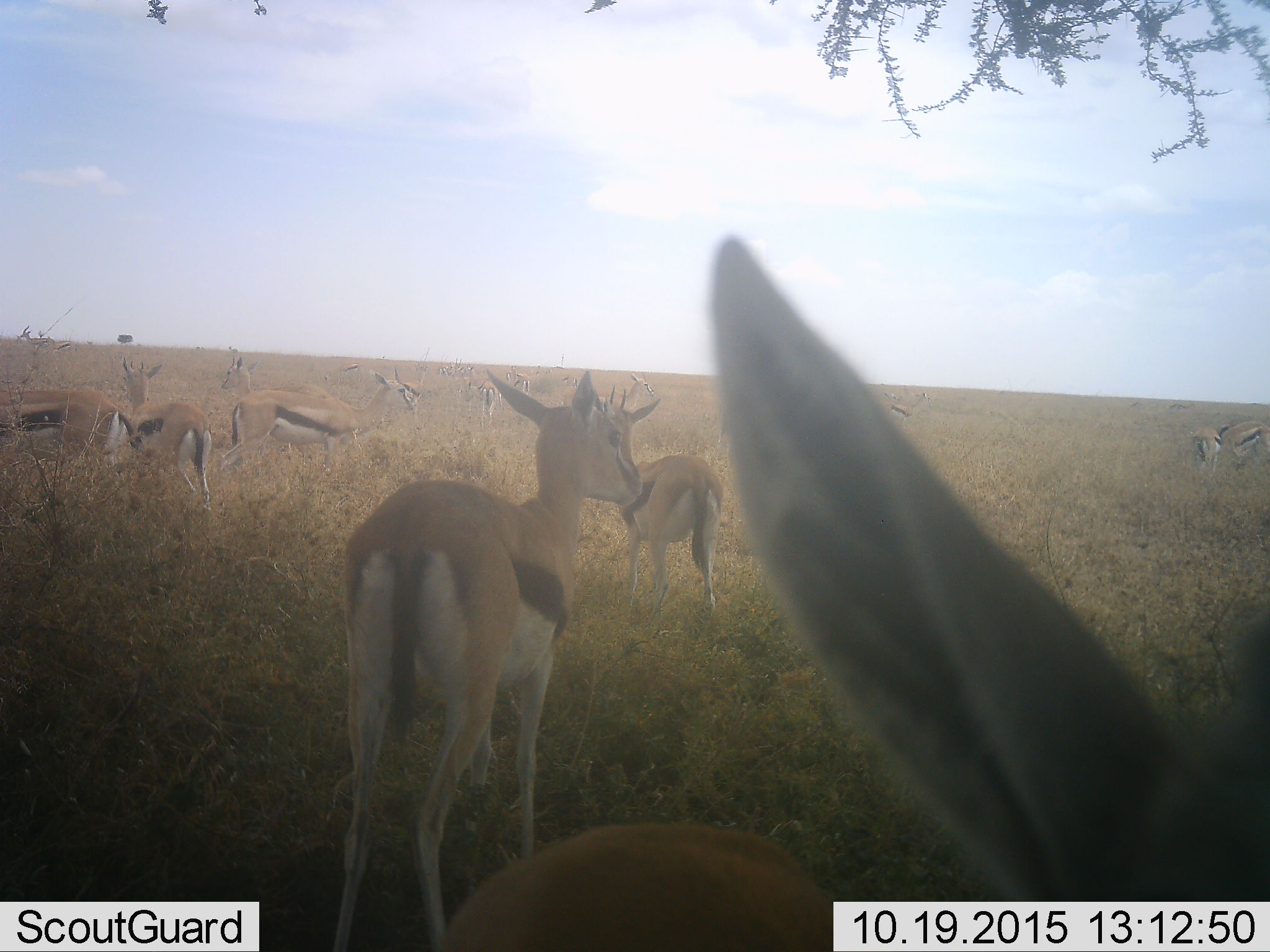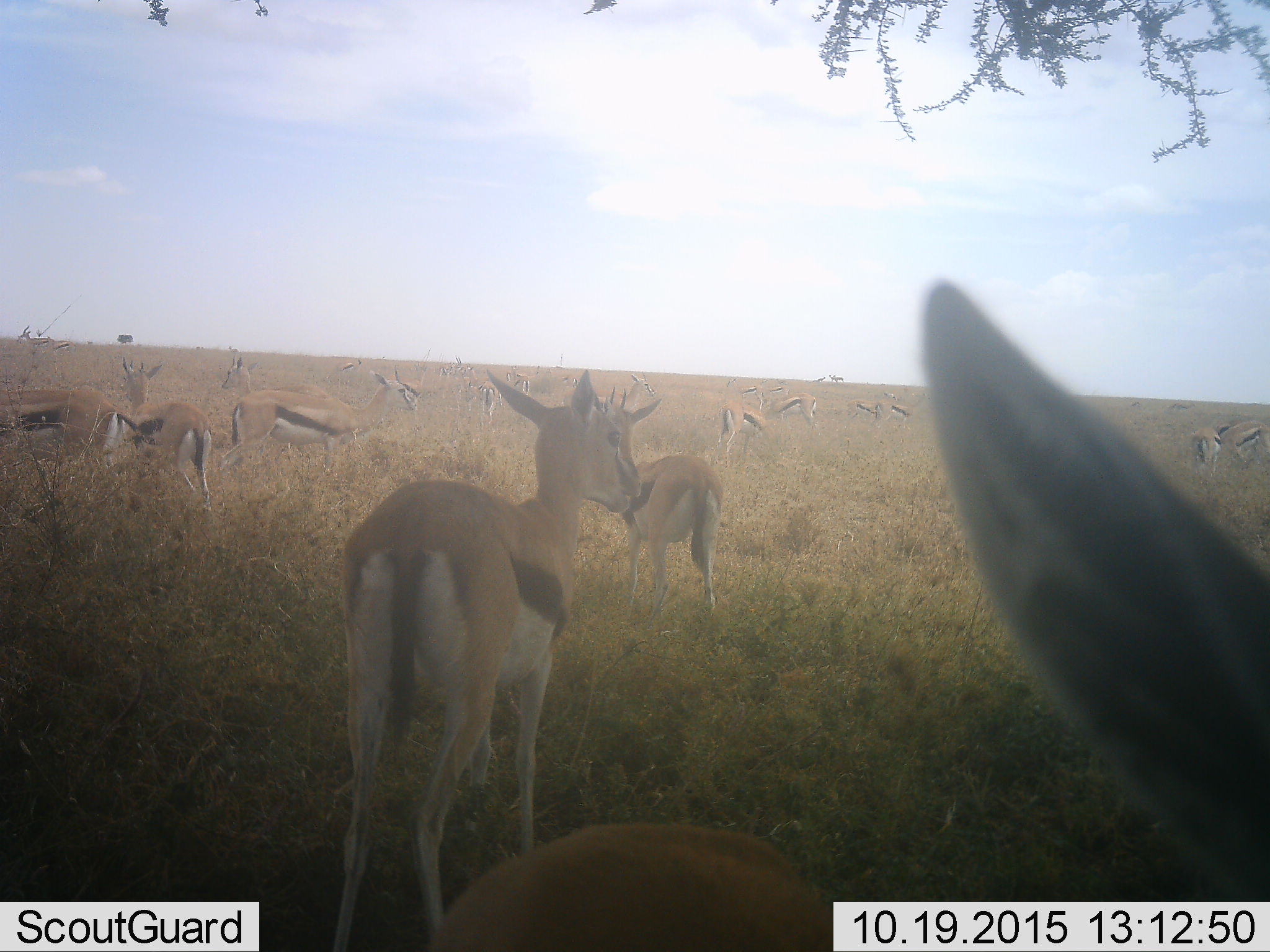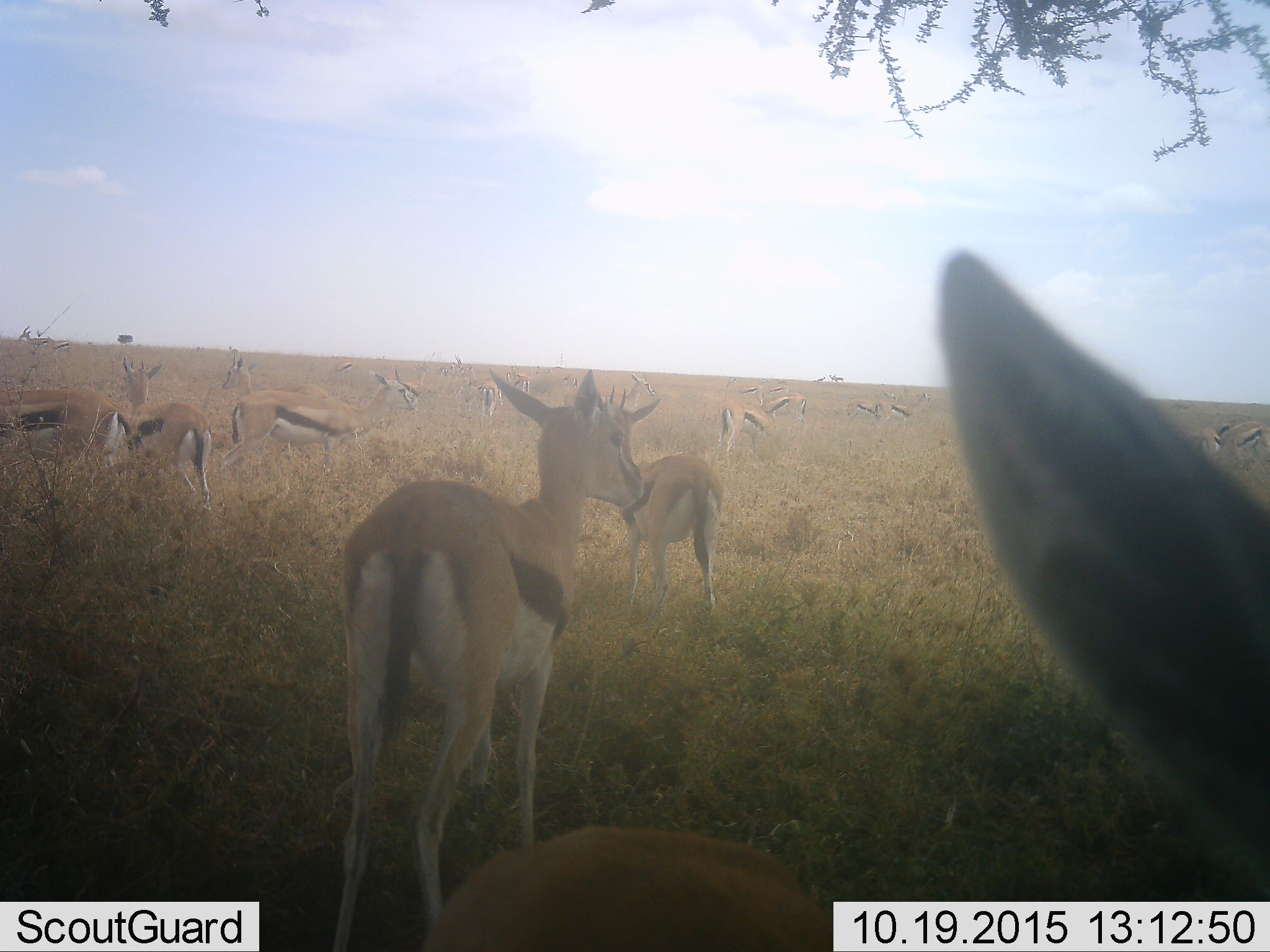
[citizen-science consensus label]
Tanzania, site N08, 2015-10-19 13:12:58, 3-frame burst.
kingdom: Animalia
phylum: Chordata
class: Mammalia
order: Artiodactyla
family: Bovidae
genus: Eudorcas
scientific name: Eudorcas thomsonii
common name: thomson's gazelle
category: gazellethomsons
Gazellethomsons (thomson's gazelle) (Eudorcas thomsonii), count 11-50. Behavior (volunteer vote fractions): standing 90%, resting 30%, moving 60%, interacting 20%. Young present (vote fraction): 20%. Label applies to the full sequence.